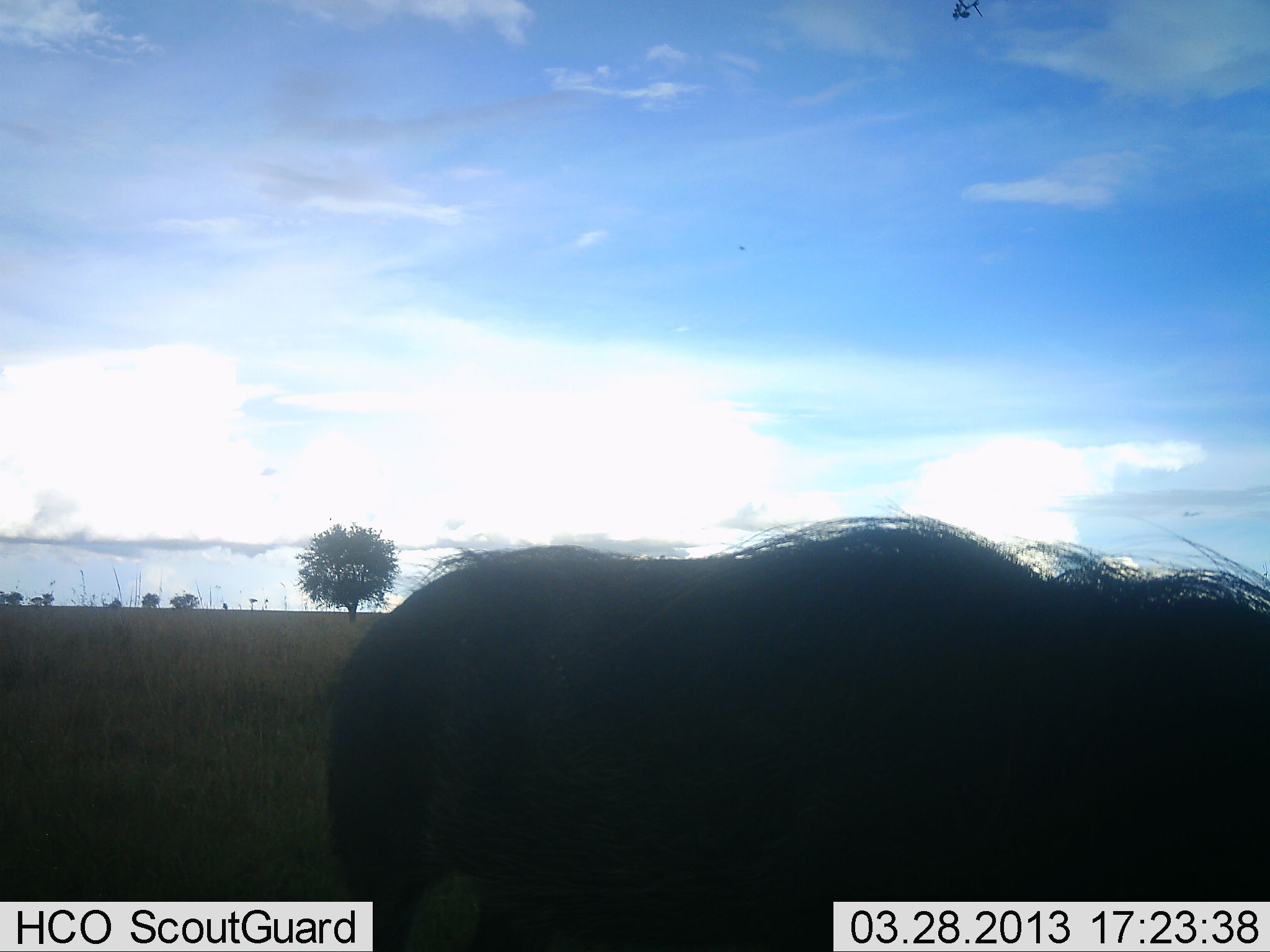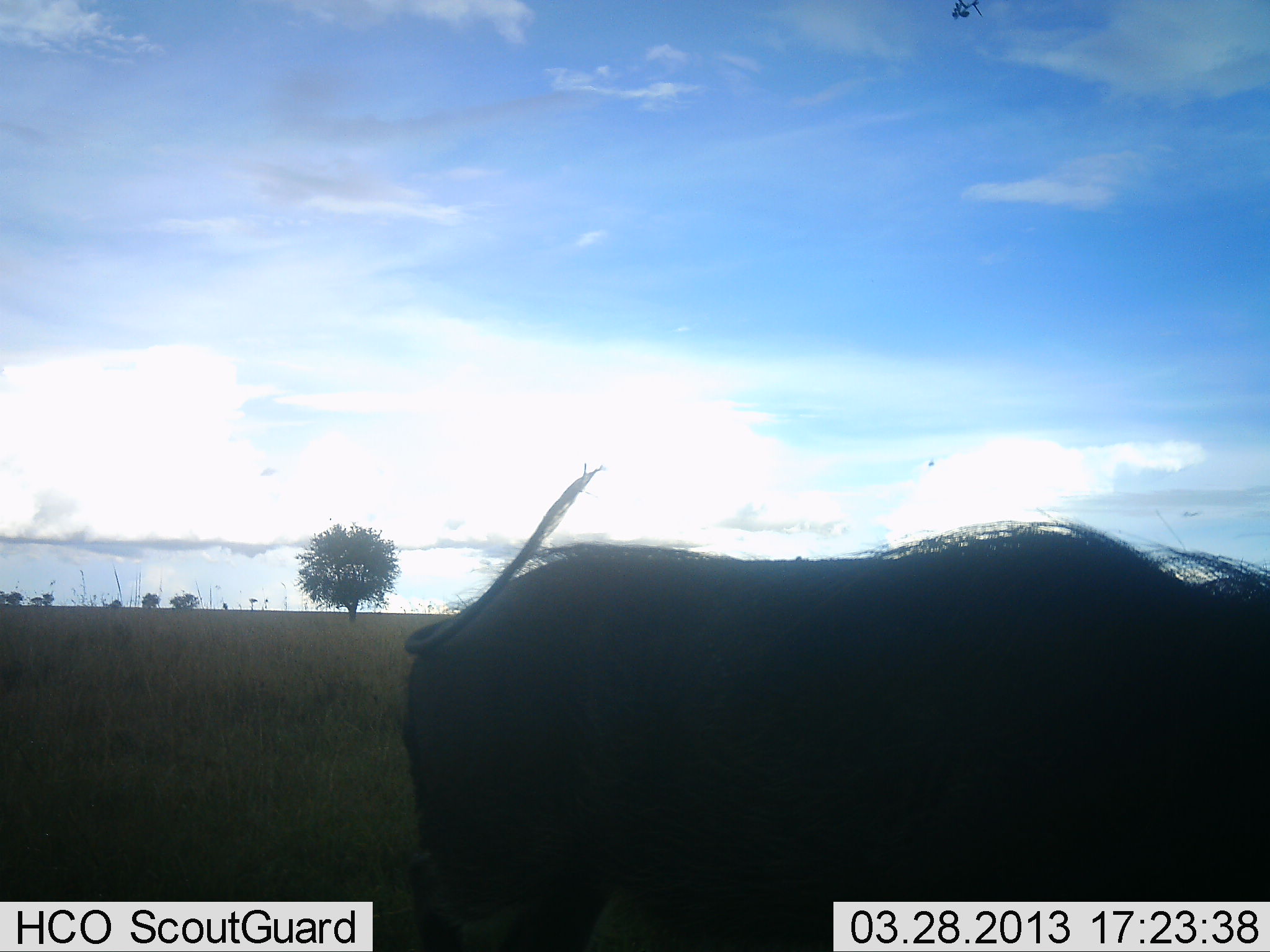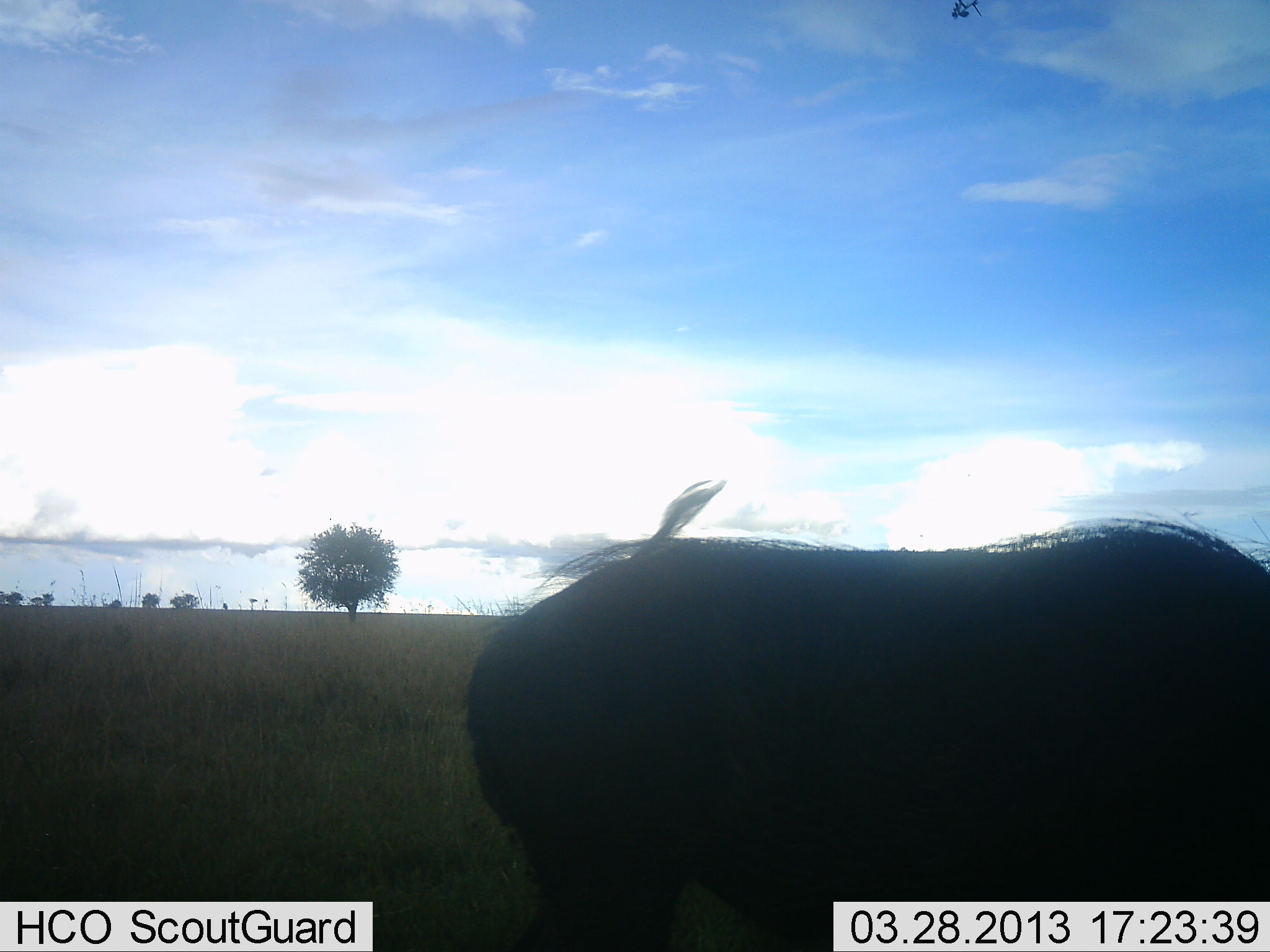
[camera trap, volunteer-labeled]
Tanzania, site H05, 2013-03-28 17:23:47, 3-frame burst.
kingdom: Animalia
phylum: Chordata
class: Mammalia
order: Artiodactyla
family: Suidae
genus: Phacochoerus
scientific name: Phacochoerus africanus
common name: warthog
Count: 1.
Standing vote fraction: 16%.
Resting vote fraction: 0%.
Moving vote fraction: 53%.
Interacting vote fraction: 0%.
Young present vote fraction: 0%.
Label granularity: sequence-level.